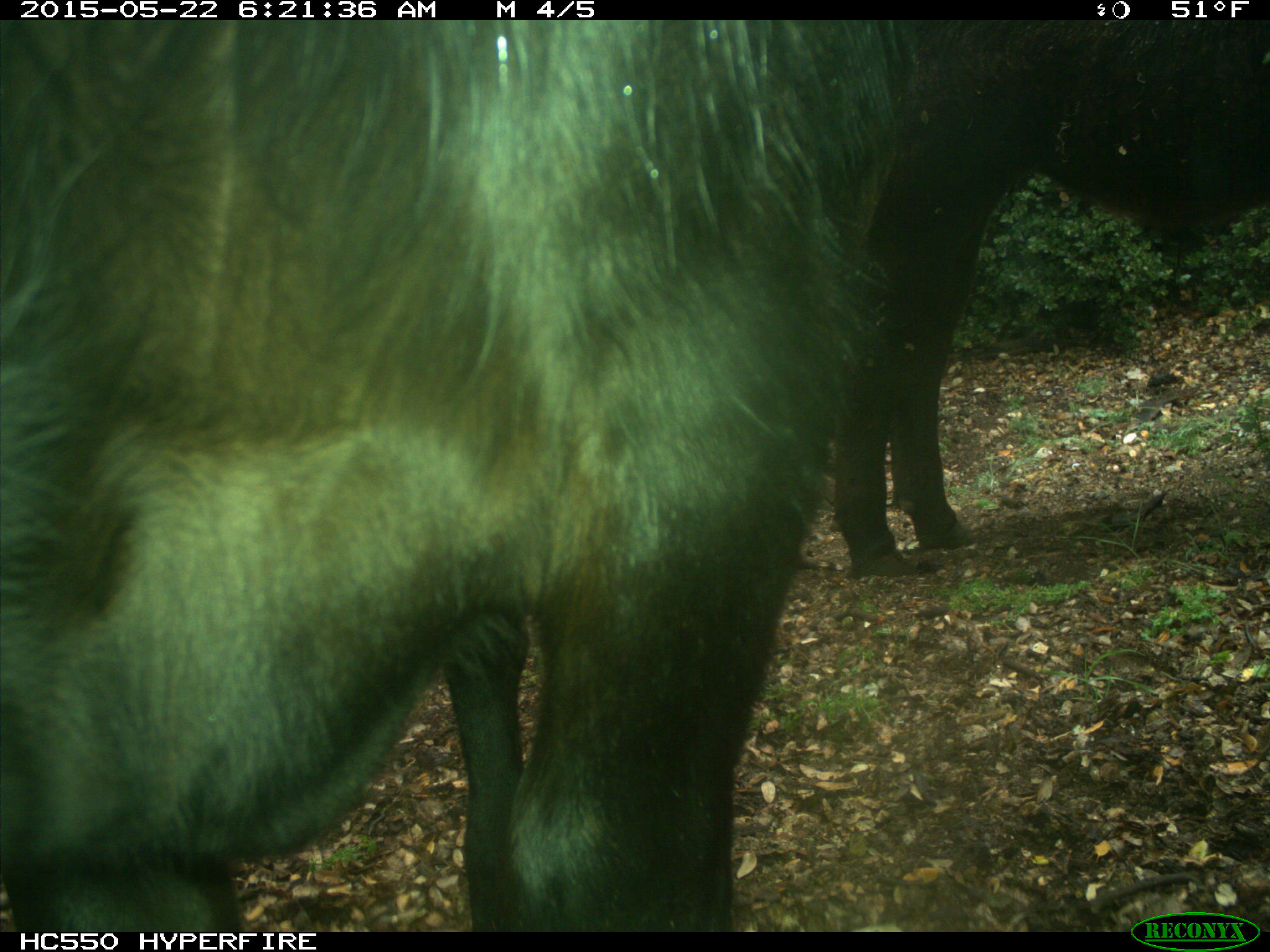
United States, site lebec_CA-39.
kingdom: Animalia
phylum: Chordata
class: Mammalia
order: Artiodactyla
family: Bovidae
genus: Bos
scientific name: Bos taurus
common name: domestic cow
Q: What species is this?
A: Bos taurus (domestic cow).